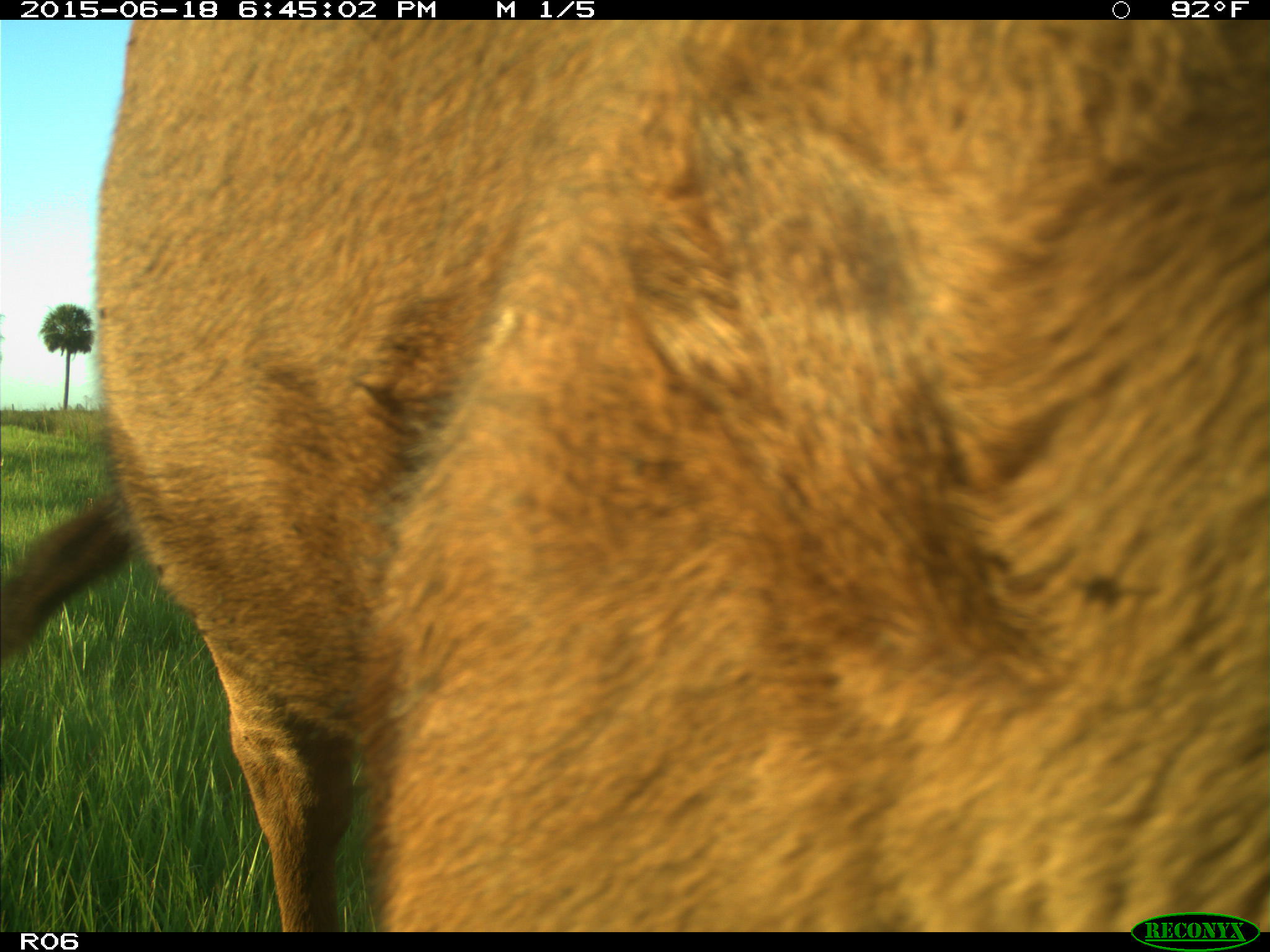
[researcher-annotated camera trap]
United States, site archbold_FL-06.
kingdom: Animalia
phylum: Chordata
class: Mammalia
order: Artiodactyla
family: Bovidae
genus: Bos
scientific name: Bos taurus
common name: domestic cow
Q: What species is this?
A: Bos taurus (domestic cow).